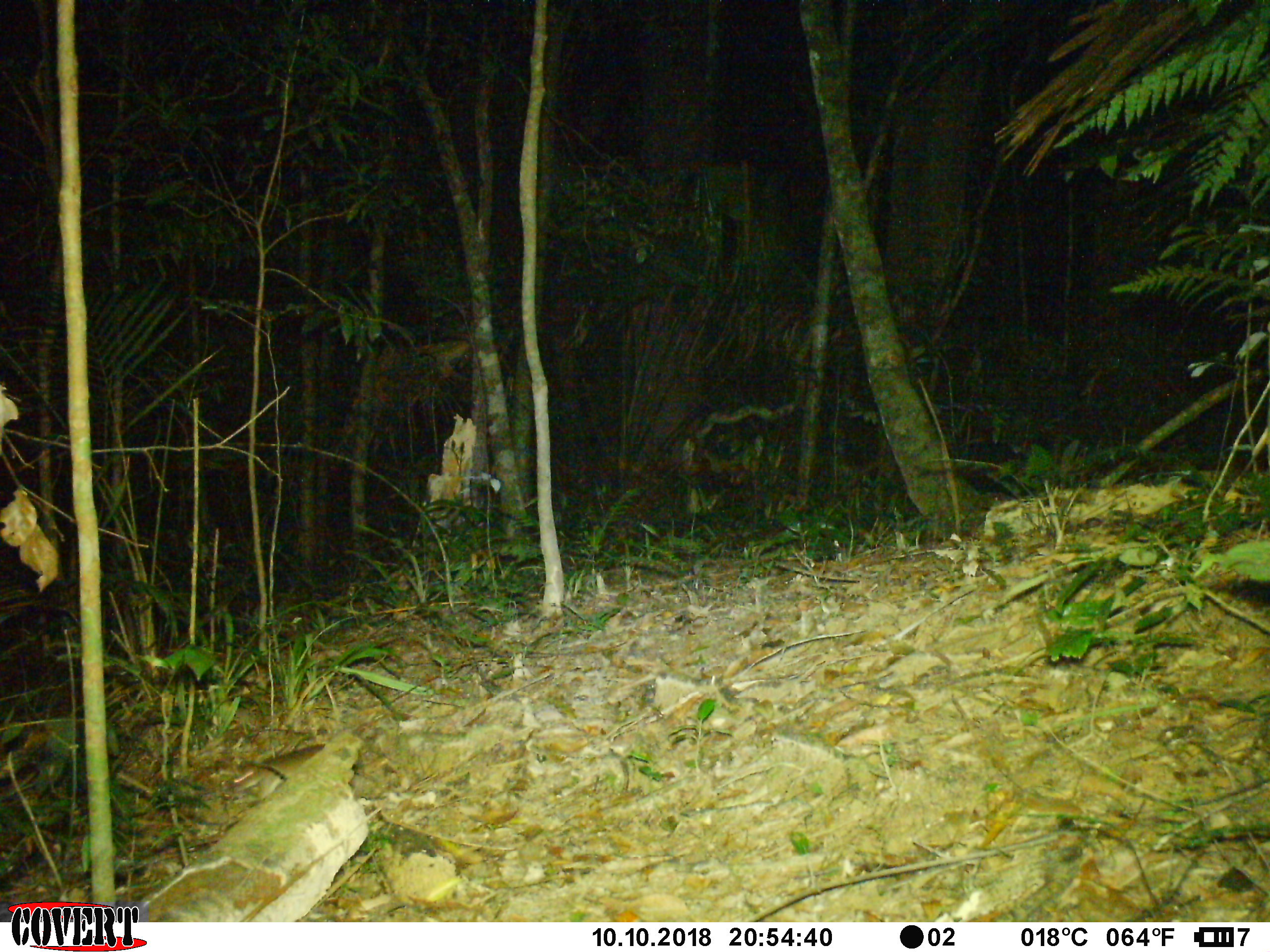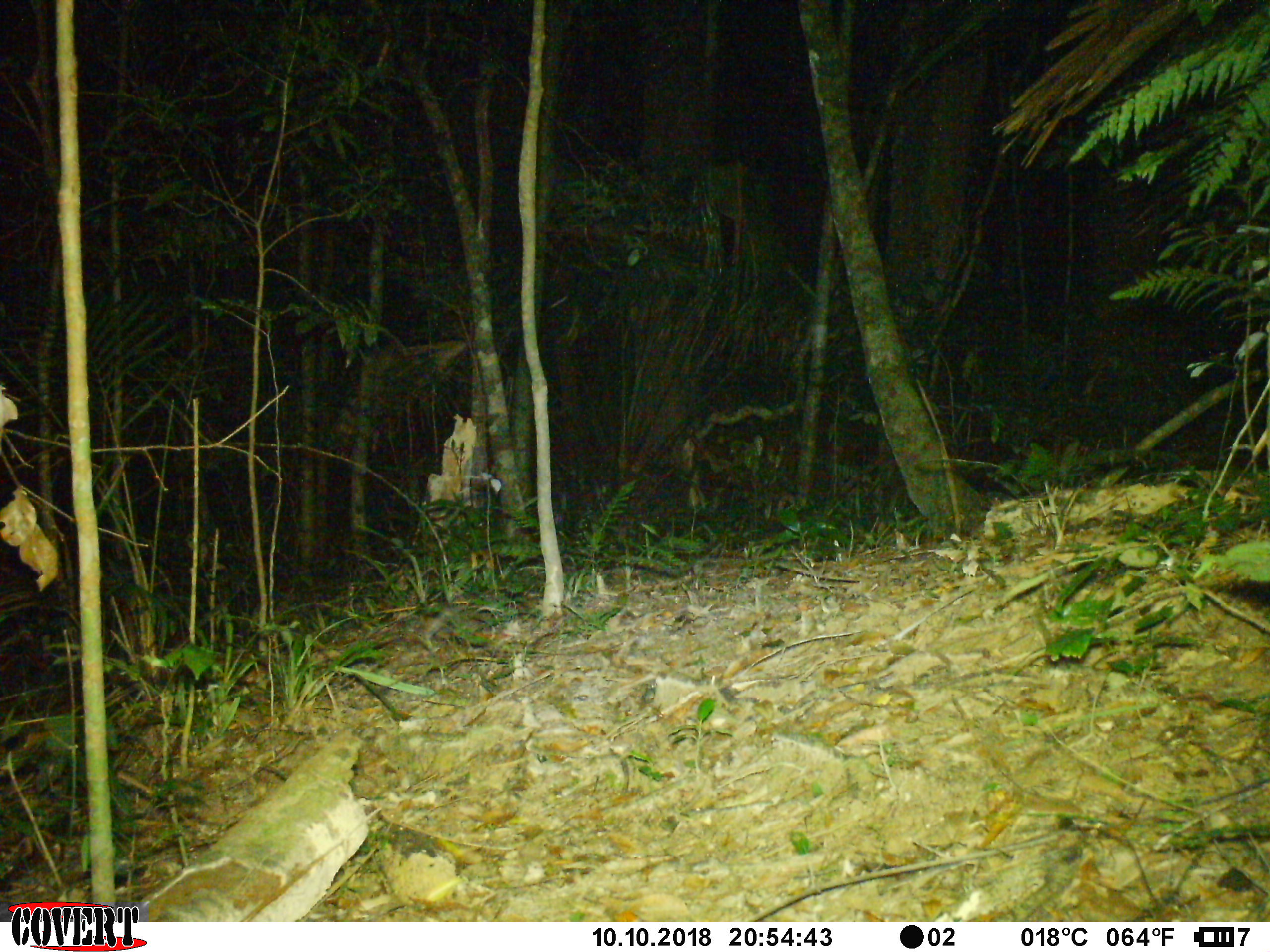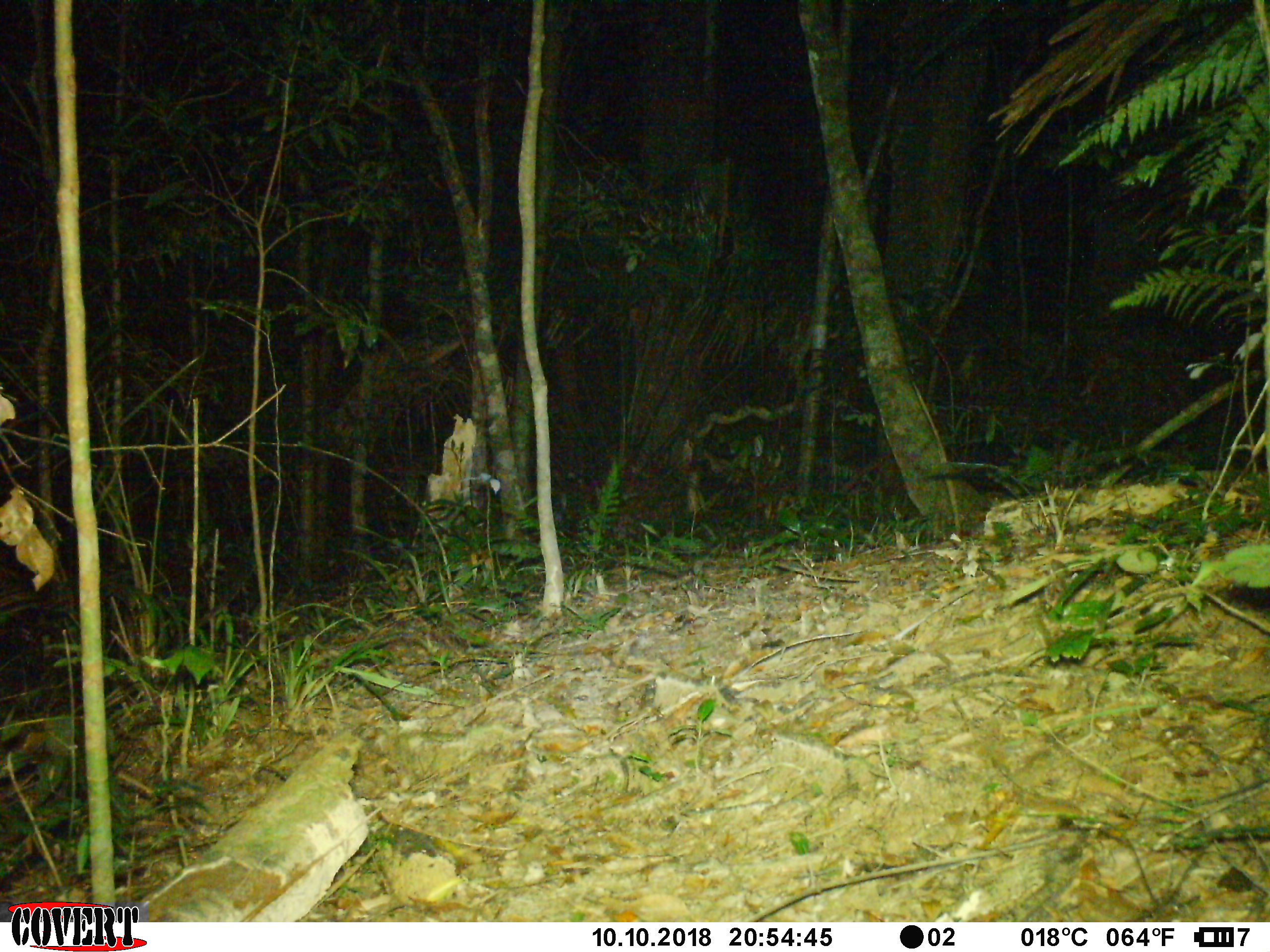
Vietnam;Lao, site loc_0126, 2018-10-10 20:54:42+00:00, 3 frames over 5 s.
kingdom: Animalia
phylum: Chordata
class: Mammalia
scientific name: Mammalia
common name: mammal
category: unidentified small mammal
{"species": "unidentified small mammal (mammal) (Mammalia)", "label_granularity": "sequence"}